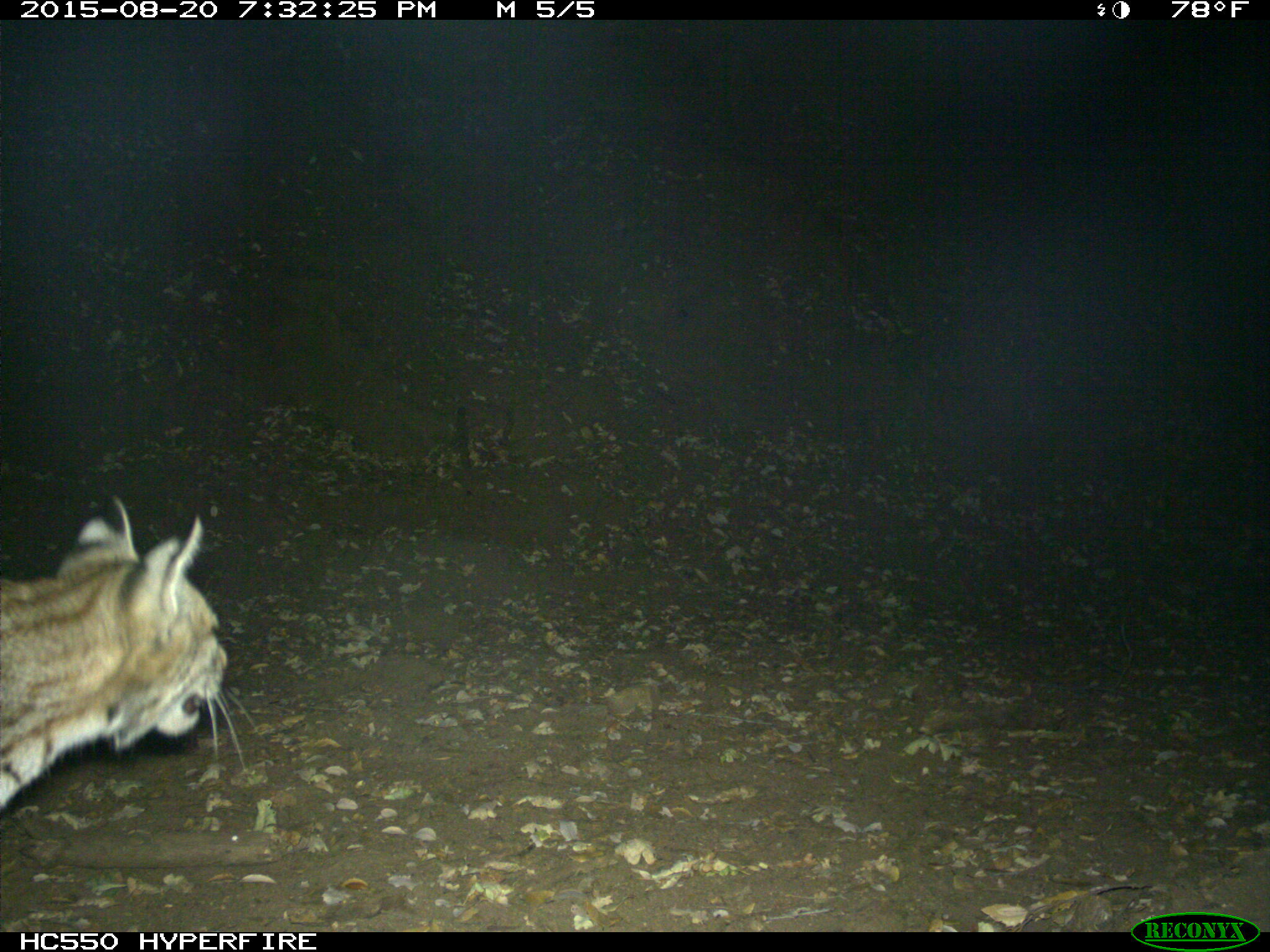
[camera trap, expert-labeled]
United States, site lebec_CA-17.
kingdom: Animalia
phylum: Chordata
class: Mammalia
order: Carnivora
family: Felidae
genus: Lynx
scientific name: Lynx rufus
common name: bobcat